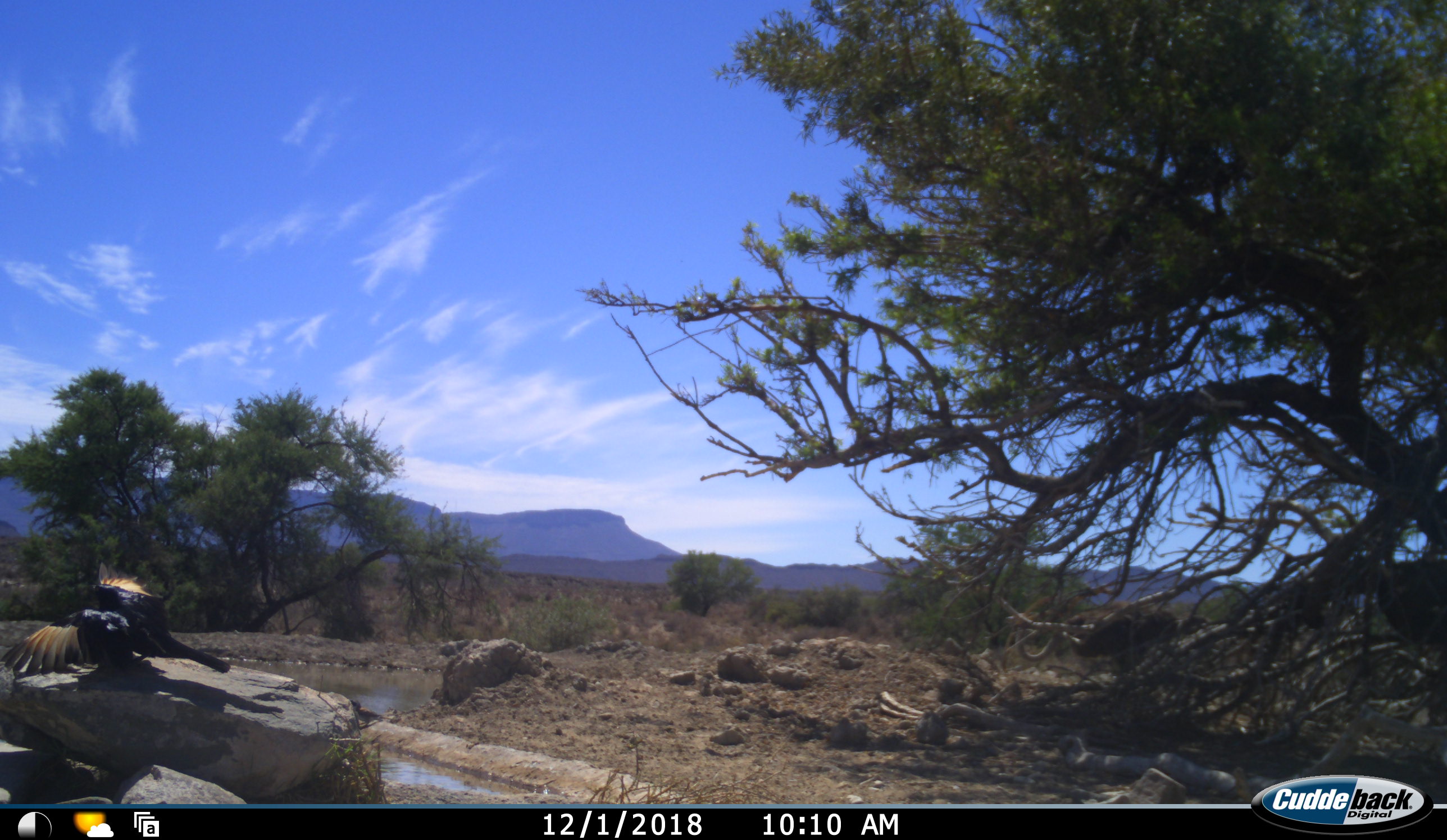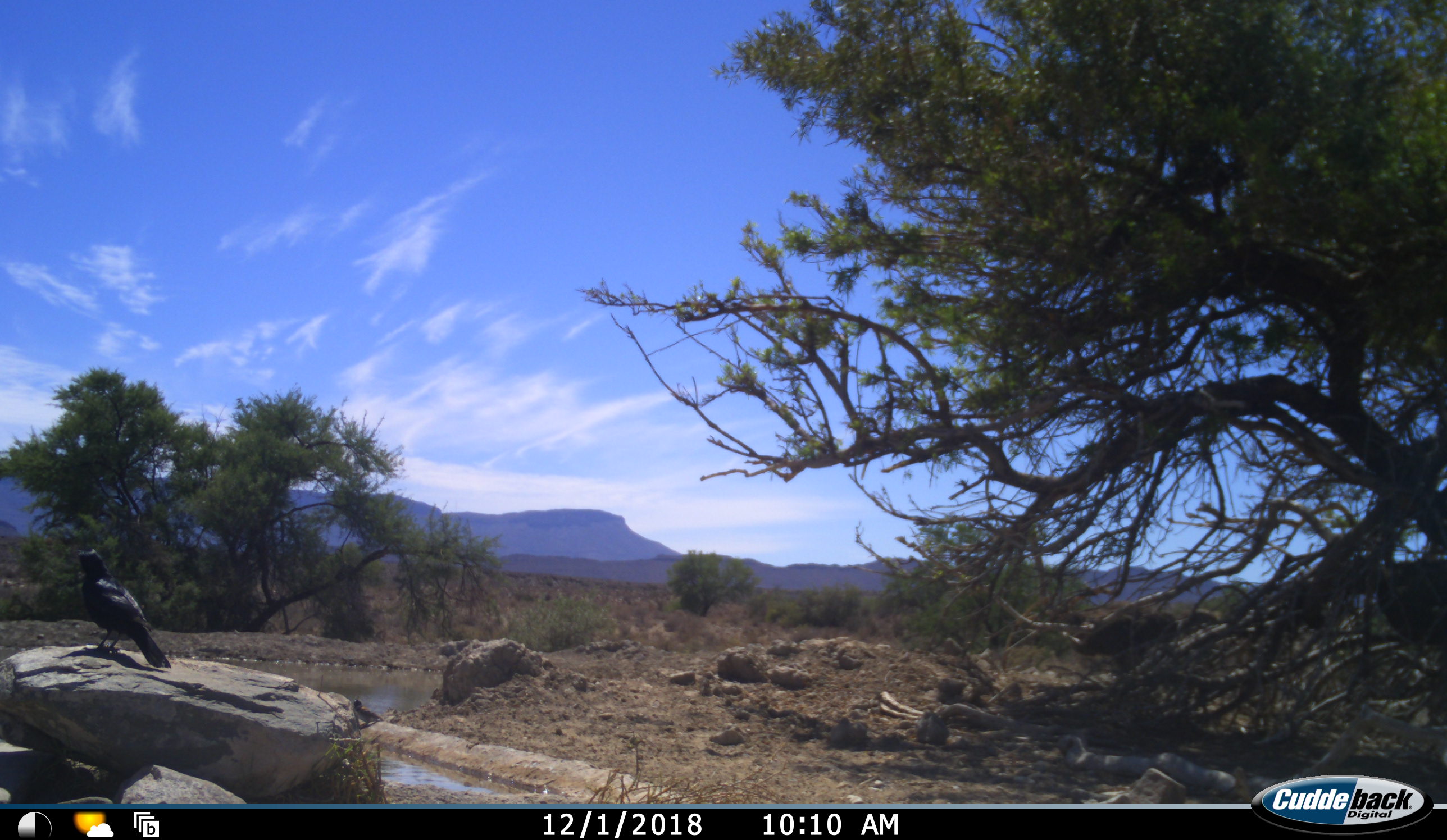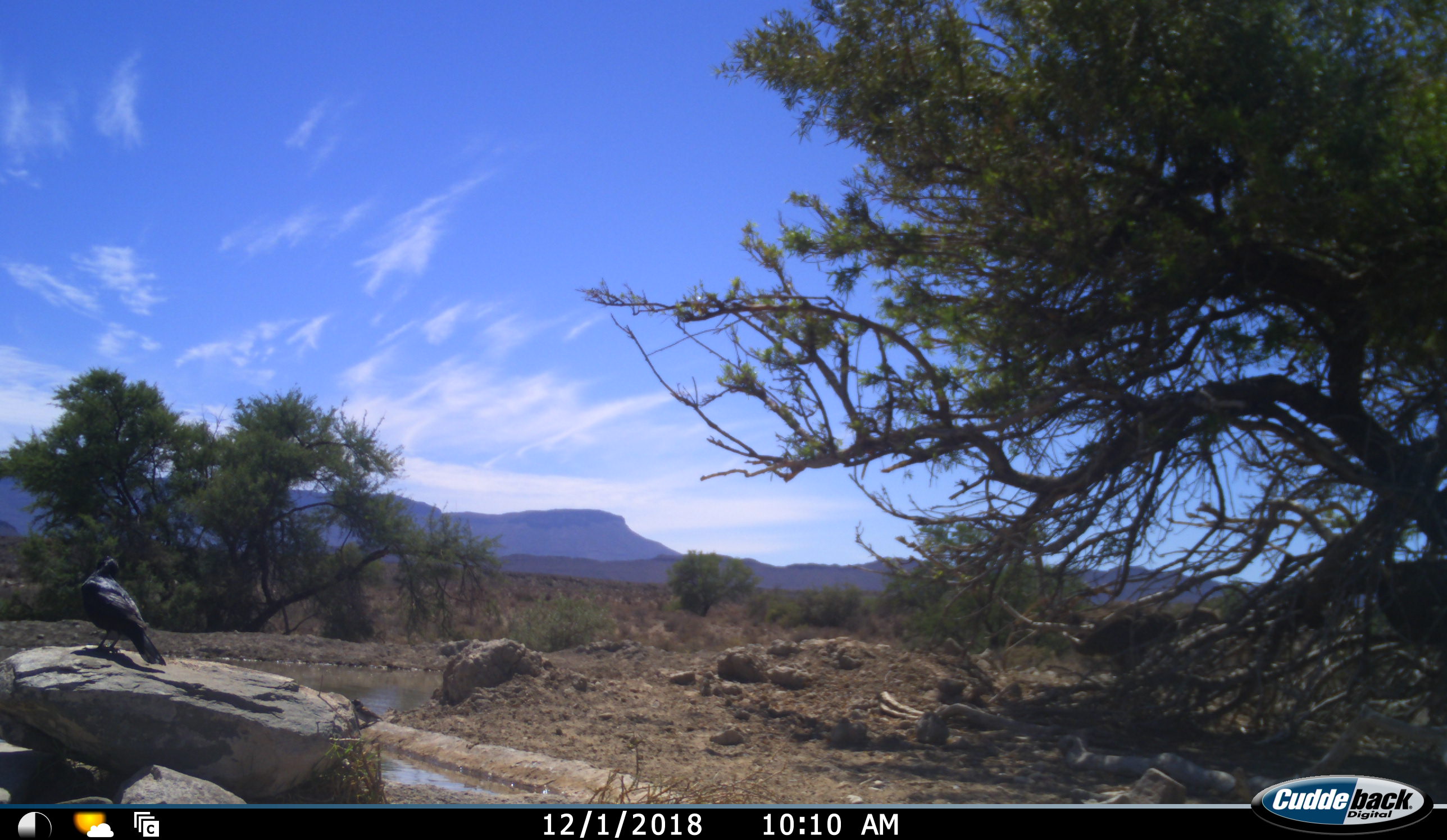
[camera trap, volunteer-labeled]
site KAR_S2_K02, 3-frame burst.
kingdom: Animalia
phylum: Chordata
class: Aves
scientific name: Aves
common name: bird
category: birdother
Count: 1.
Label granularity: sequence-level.